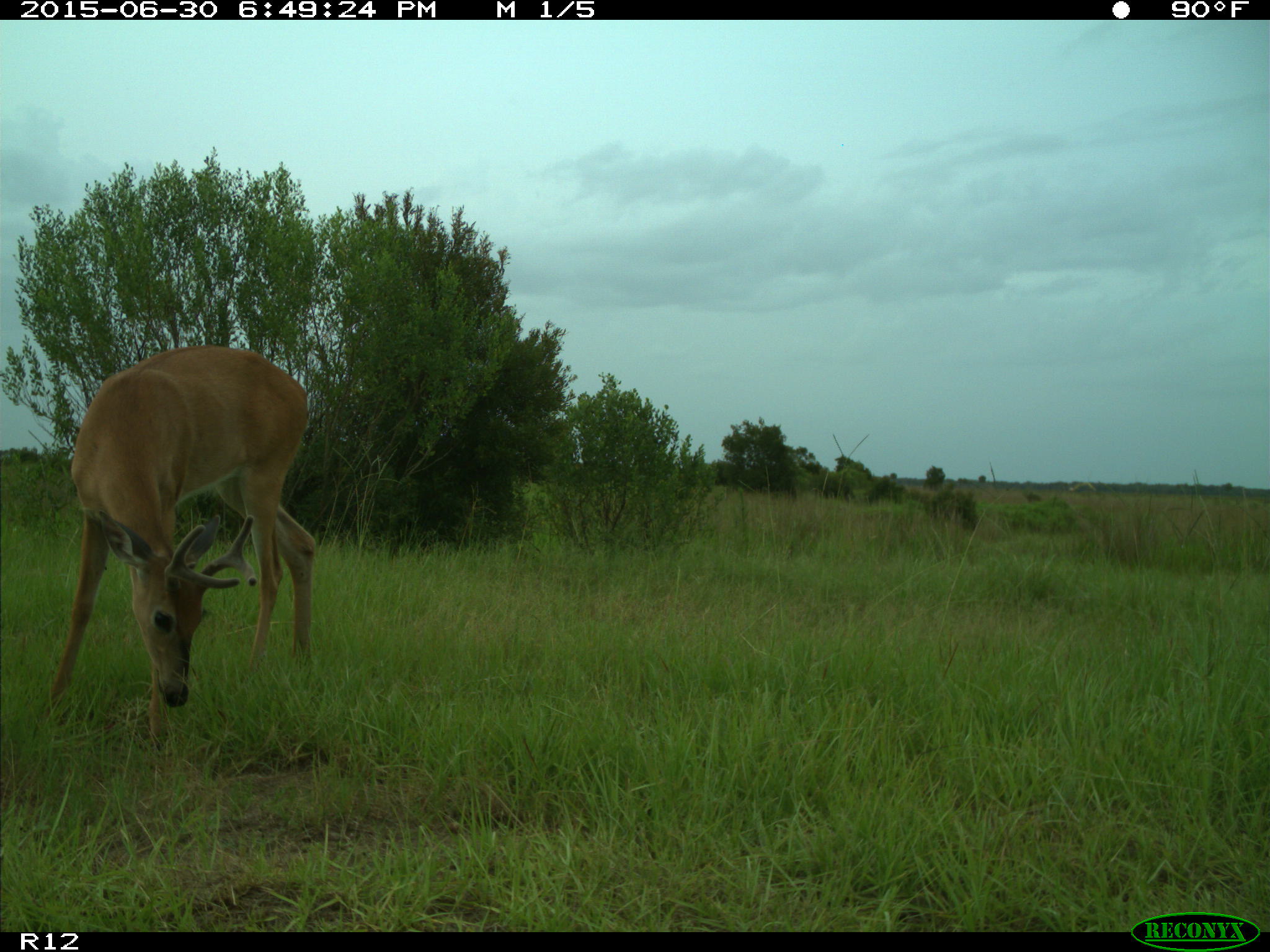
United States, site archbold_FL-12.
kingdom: Animalia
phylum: Chordata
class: Mammalia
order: Artiodactyla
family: Cervidae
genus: Odocoileus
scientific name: Odocoileus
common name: deer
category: unidentified deer